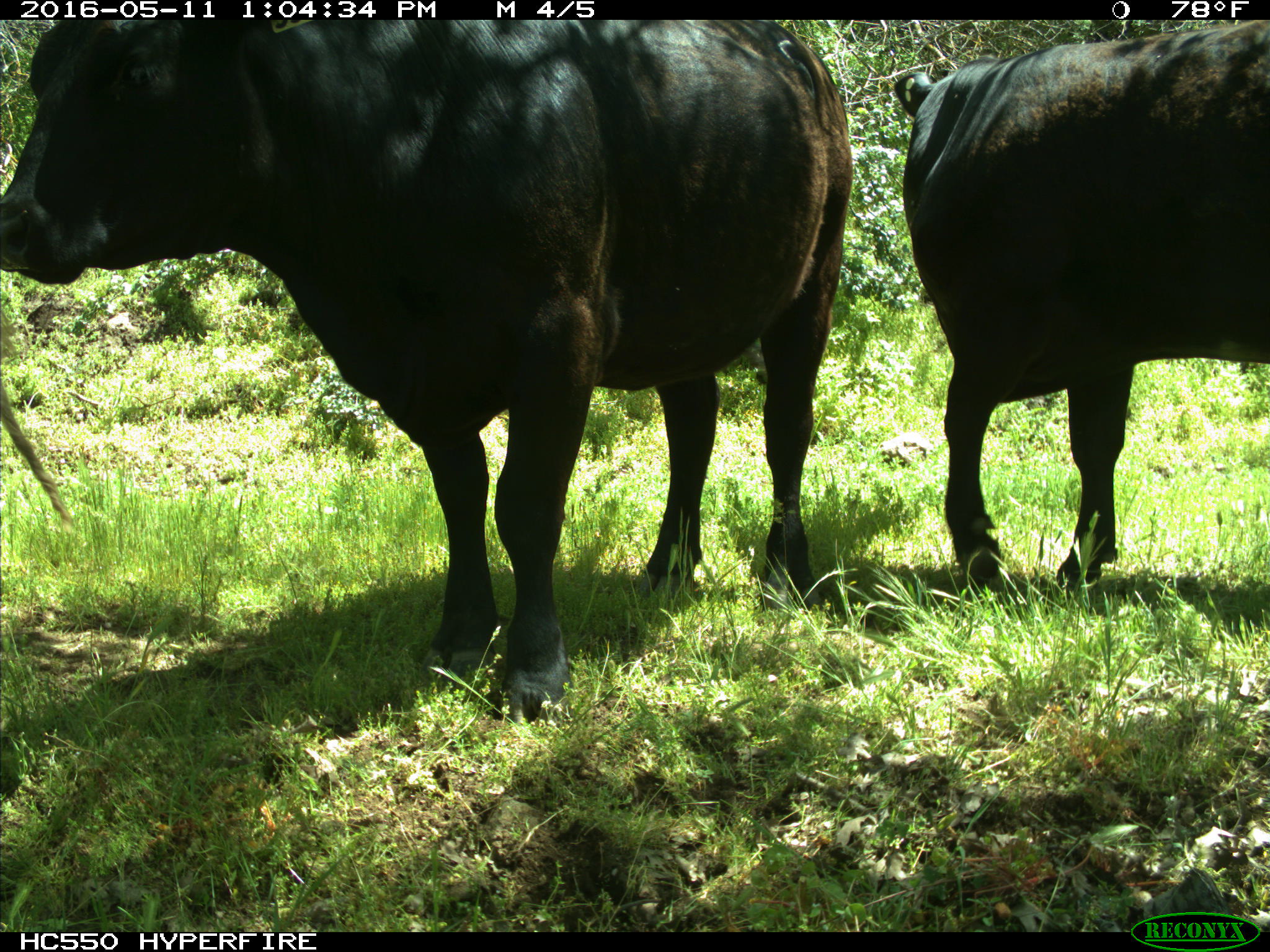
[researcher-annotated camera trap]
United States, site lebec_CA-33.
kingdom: Animalia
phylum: Chordata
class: Mammalia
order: Artiodactyla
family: Bovidae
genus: Bos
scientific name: Bos taurus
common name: domestic cow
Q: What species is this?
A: Bos taurus (domestic cow).